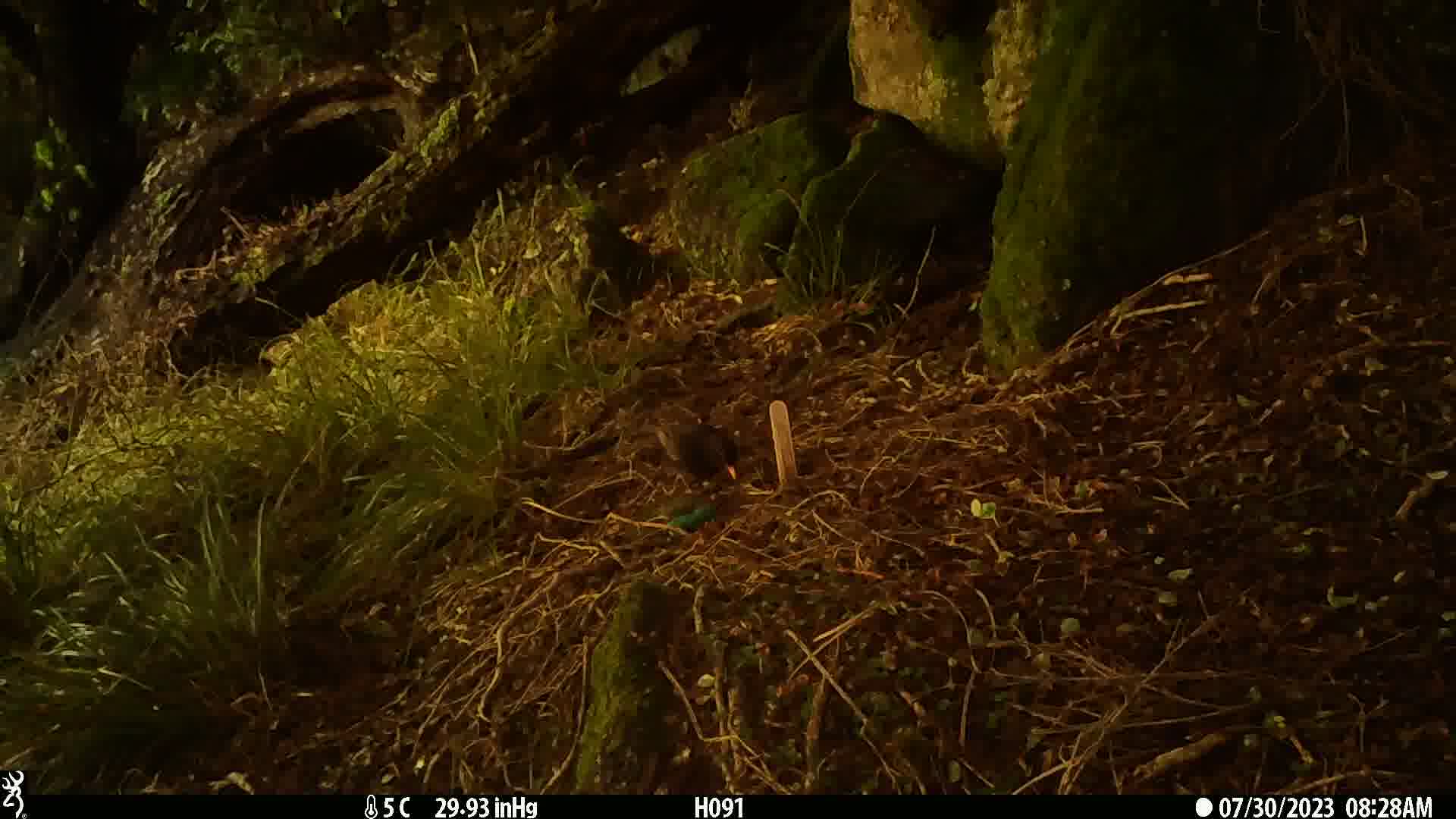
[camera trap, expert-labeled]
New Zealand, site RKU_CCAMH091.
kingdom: Animalia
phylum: Chordata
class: Aves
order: Passeriformes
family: Turdidae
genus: Turdus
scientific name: Turdus merula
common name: eurasian blackbird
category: blackbird